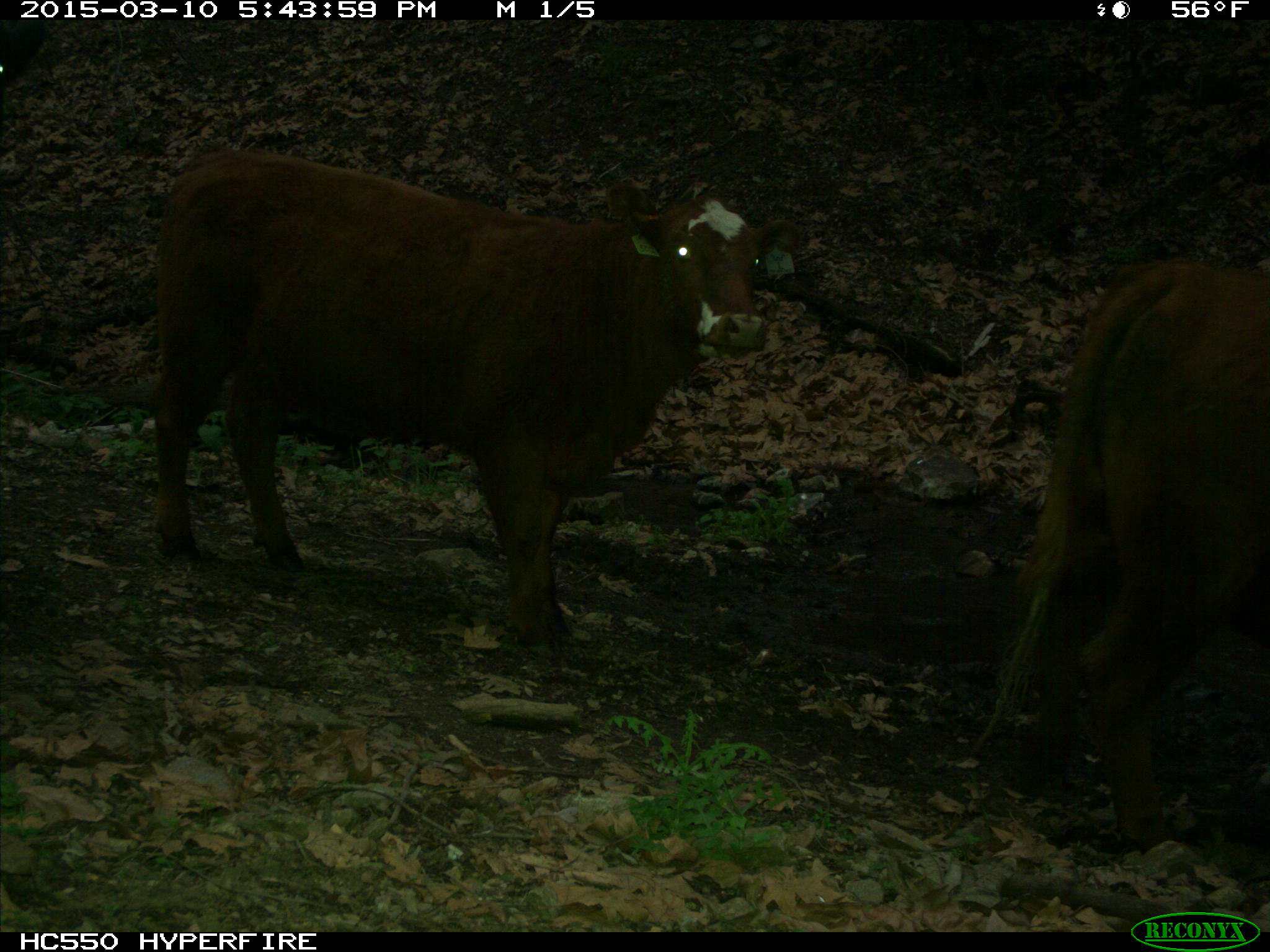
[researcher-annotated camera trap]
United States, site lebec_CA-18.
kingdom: Animalia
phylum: Chordata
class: Mammalia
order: Artiodactyla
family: Bovidae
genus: Bos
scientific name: Bos taurus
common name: domestic cow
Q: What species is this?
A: Bos taurus (domestic cow).